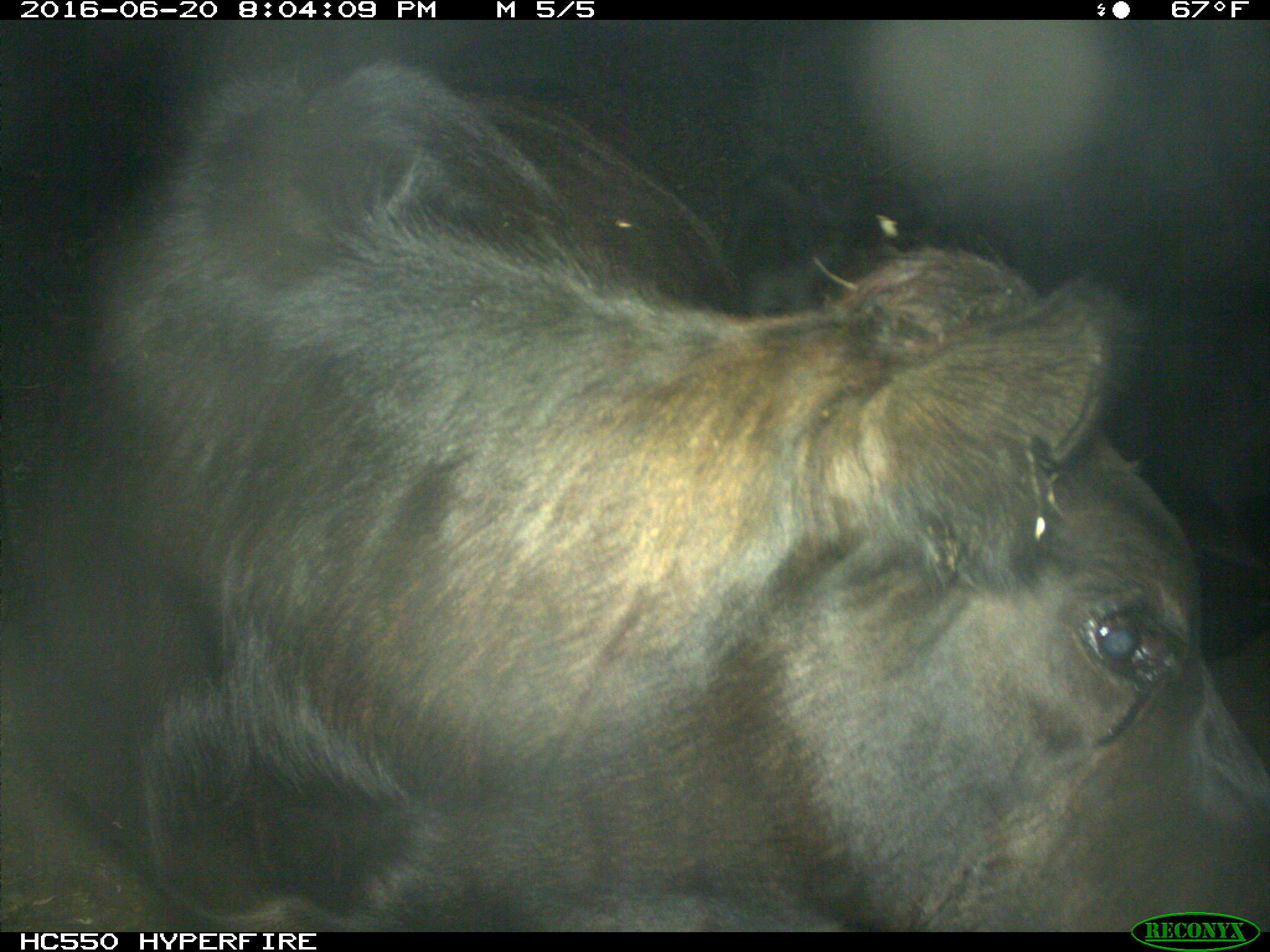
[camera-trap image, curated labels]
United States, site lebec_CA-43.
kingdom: Animalia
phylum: Chordata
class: Mammalia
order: Artiodactyla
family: Bovidae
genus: Bos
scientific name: Bos taurus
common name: domestic cow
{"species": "Bos taurus (domestic cow)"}